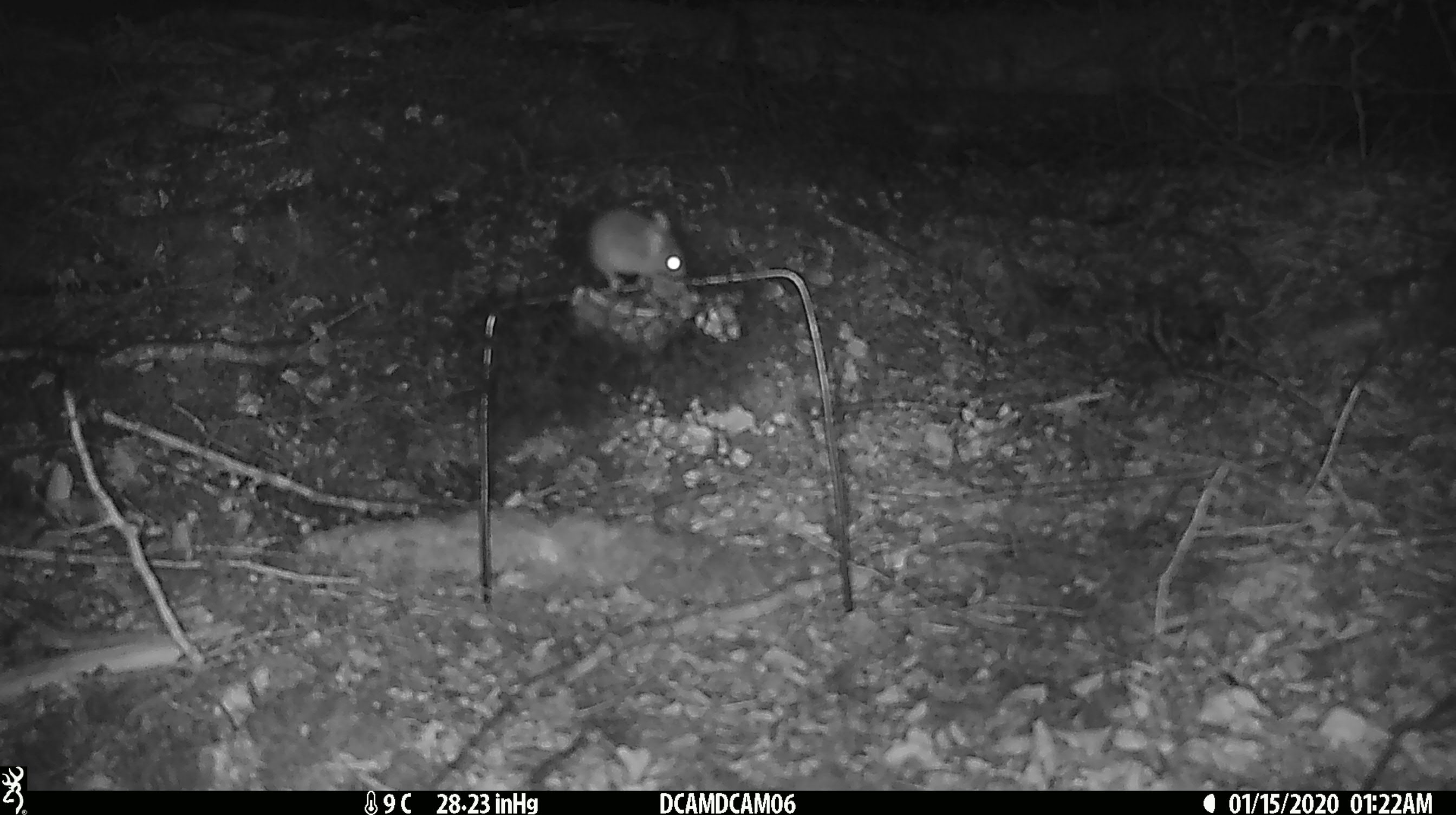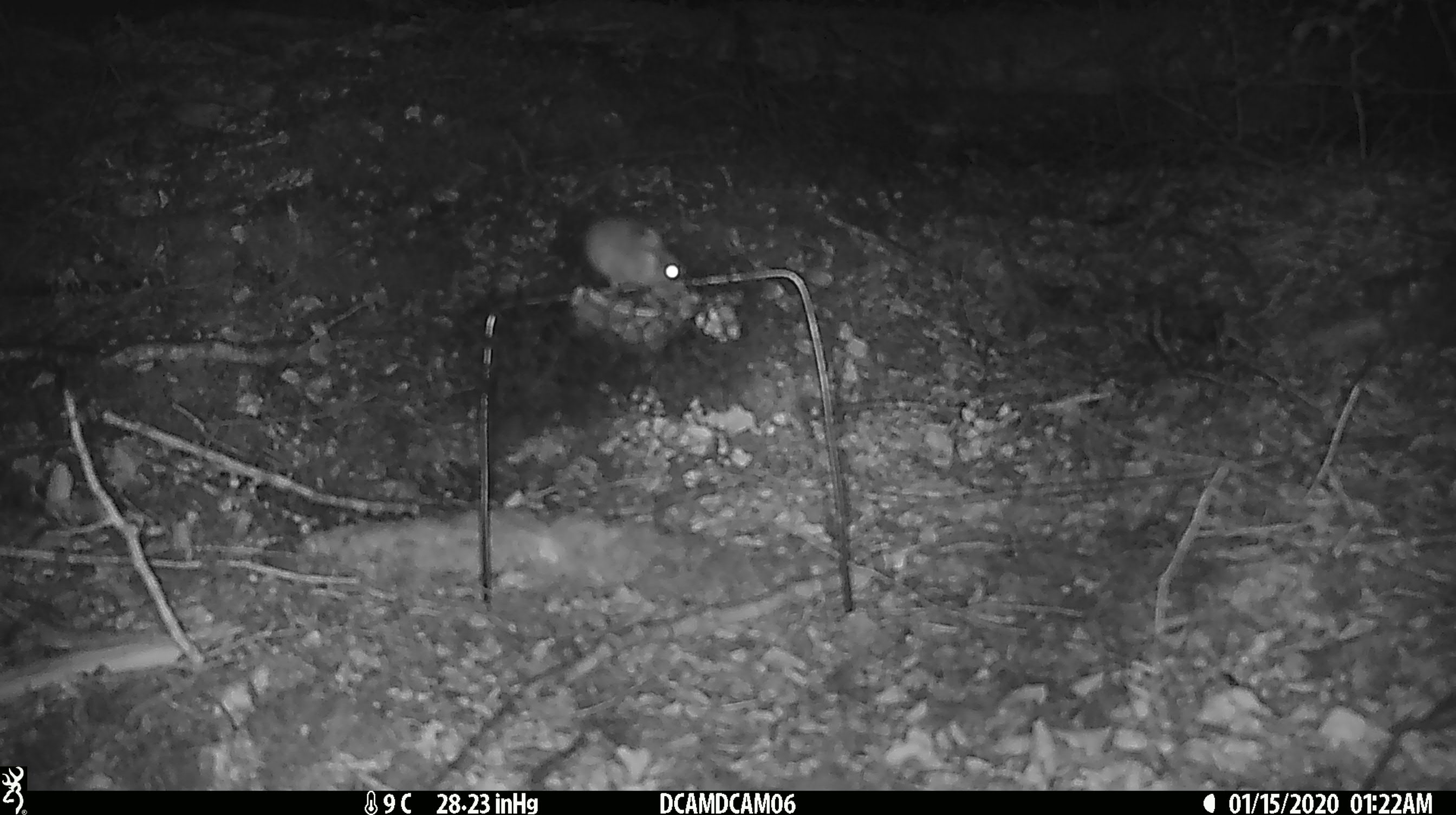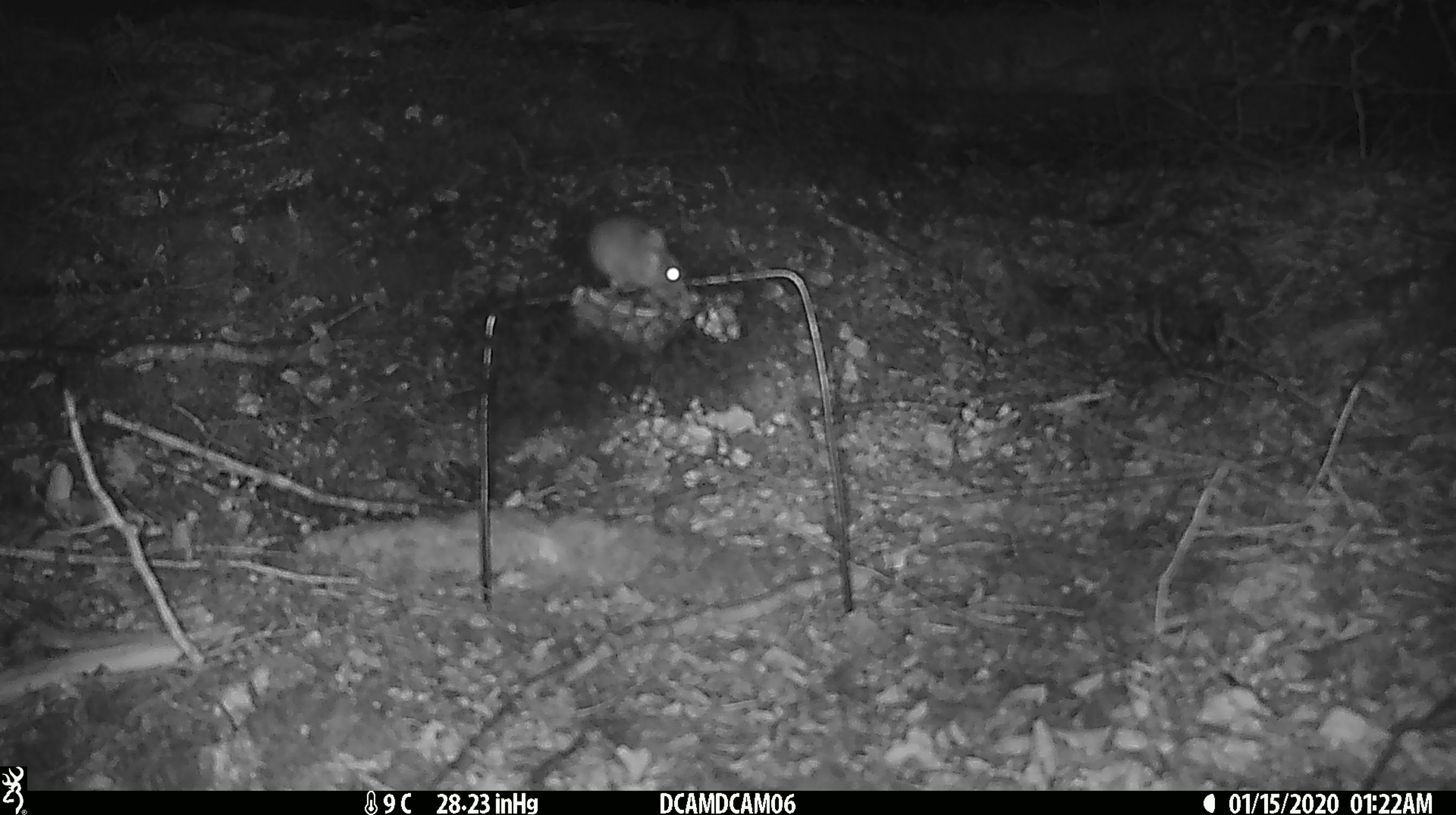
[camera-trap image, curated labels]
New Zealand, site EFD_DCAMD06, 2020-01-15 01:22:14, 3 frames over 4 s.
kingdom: Animalia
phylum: Chordata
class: Mammalia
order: Rodentia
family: Muridae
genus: Mus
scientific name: Mus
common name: mouse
Mouse (Mus).